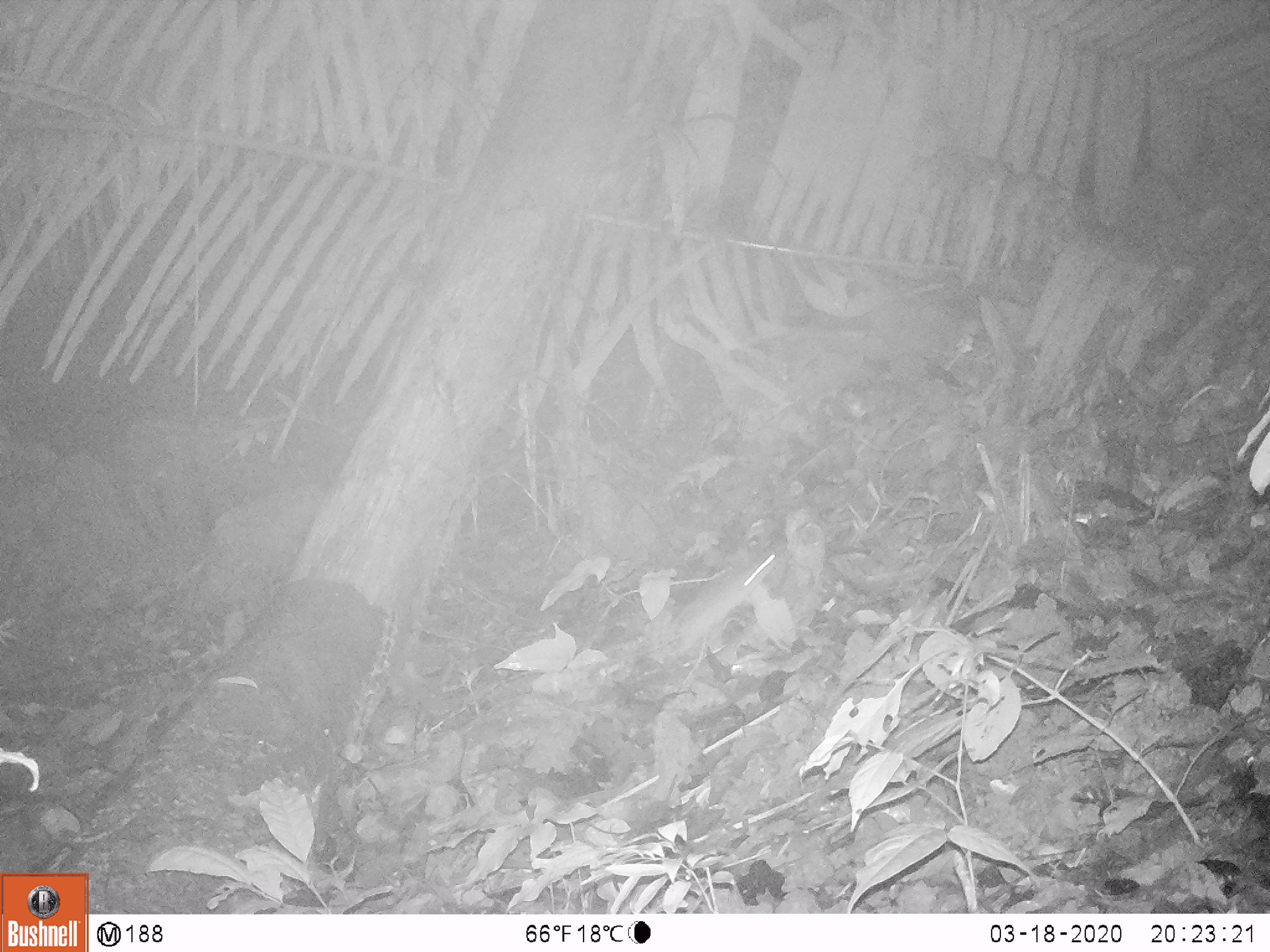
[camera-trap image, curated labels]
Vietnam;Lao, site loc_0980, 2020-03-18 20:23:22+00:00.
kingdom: Animalia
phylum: Chordata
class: Mammalia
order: Rodentia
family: Muridae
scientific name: Muridae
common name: old-world mice and rats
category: unidentified murid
Unidentified murid (old-world mice and rats) (Muridae). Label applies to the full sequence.